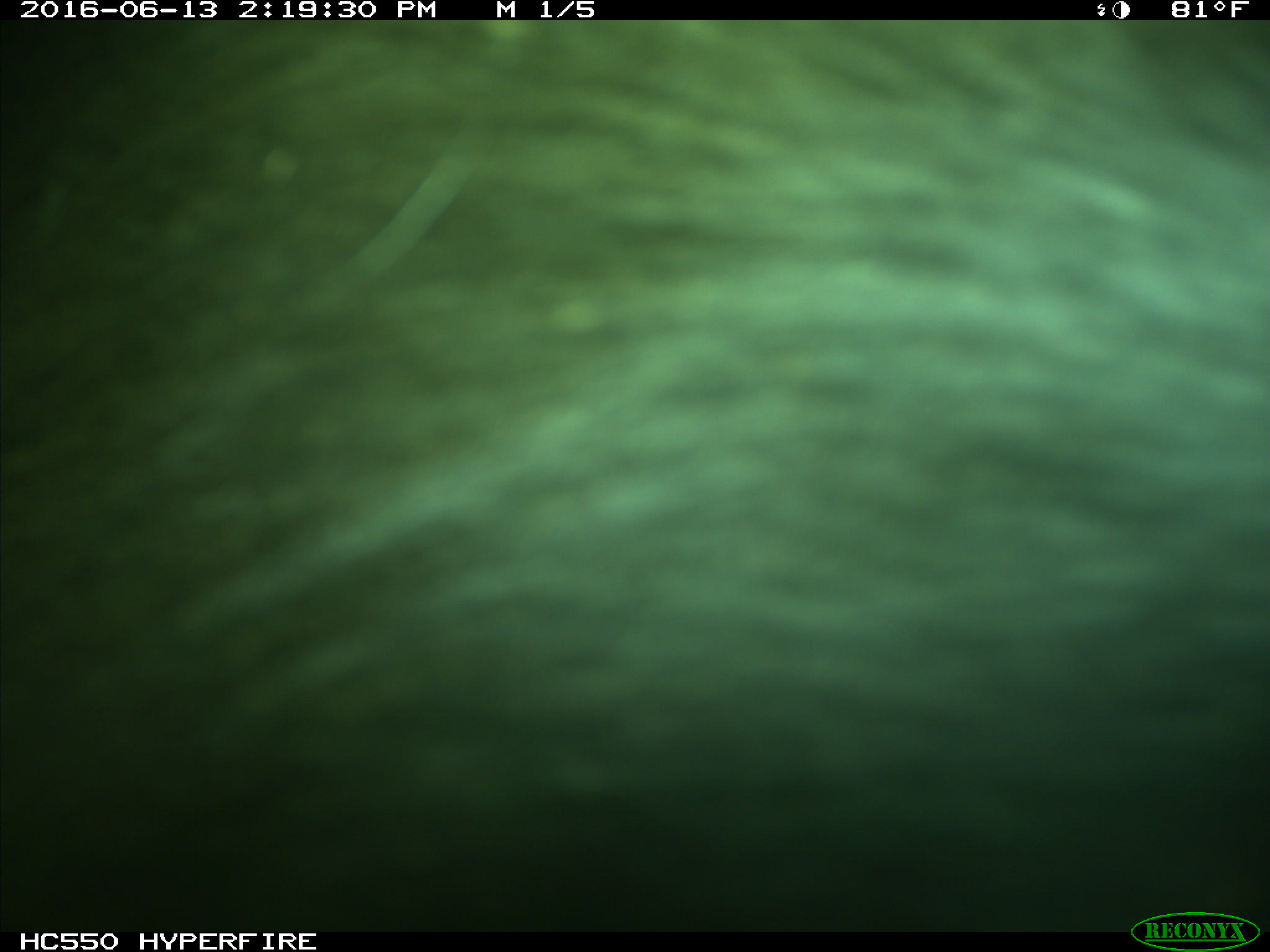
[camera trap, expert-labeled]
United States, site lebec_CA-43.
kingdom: Animalia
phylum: Chordata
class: Mammalia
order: Artiodactyla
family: Bovidae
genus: Bos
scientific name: Bos taurus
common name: domestic cow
Bos taurus (domestic cow).